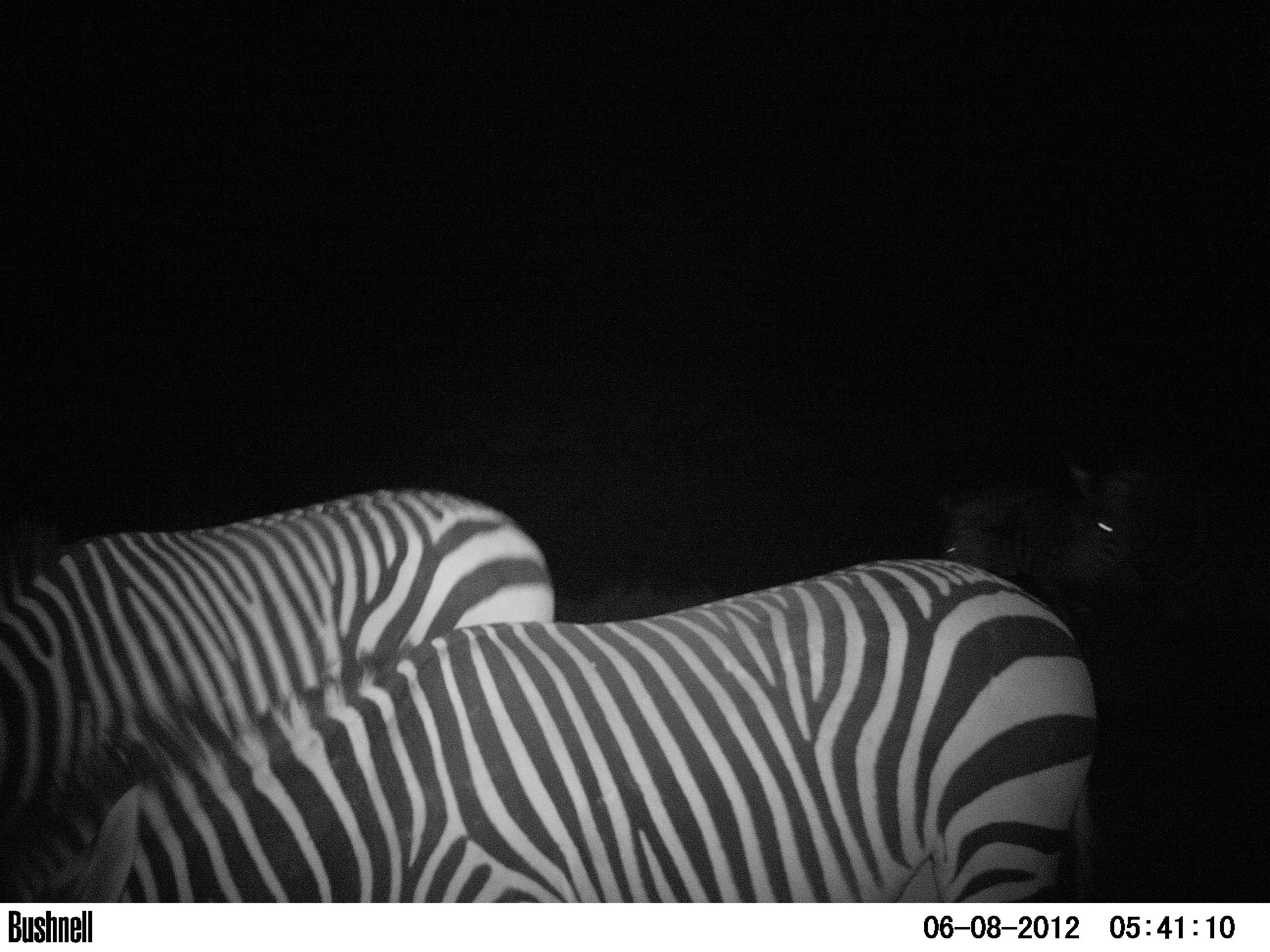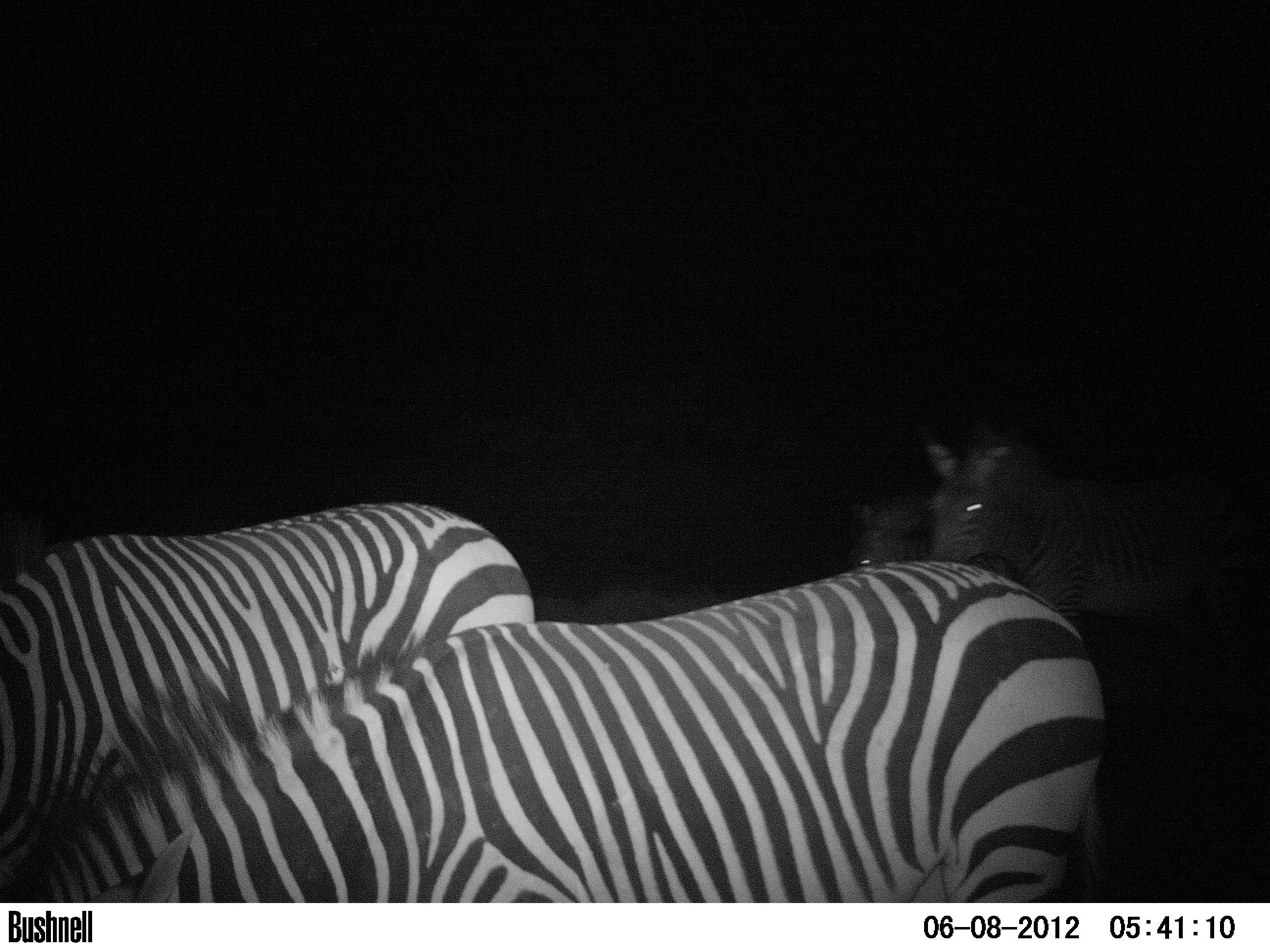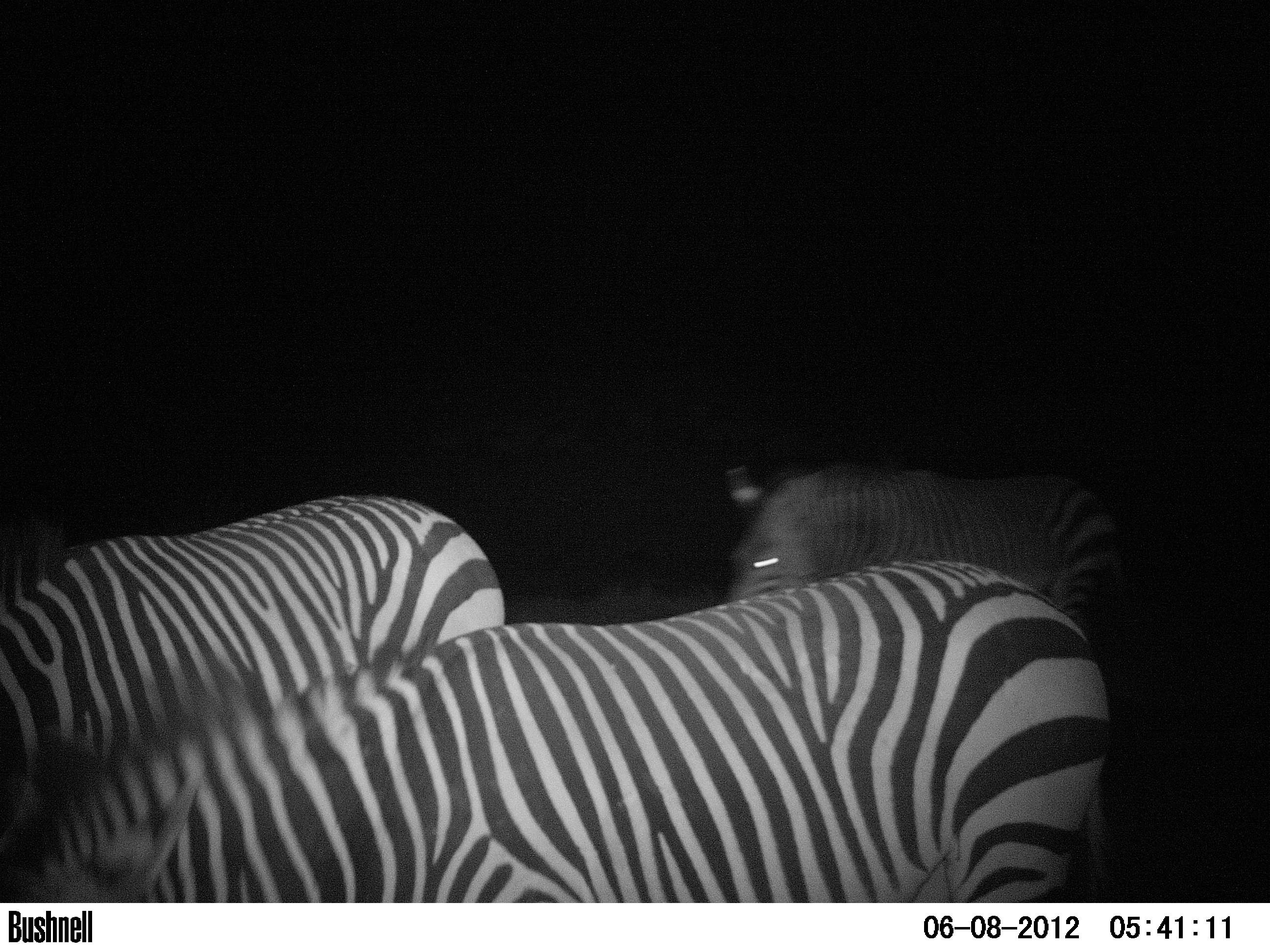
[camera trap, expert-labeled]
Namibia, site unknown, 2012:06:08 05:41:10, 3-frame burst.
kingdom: Animalia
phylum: Chordata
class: Mammalia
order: Perissodactyla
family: Equidae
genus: Equus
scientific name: Equus zebra hartmannae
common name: hartmann's mountain zebra